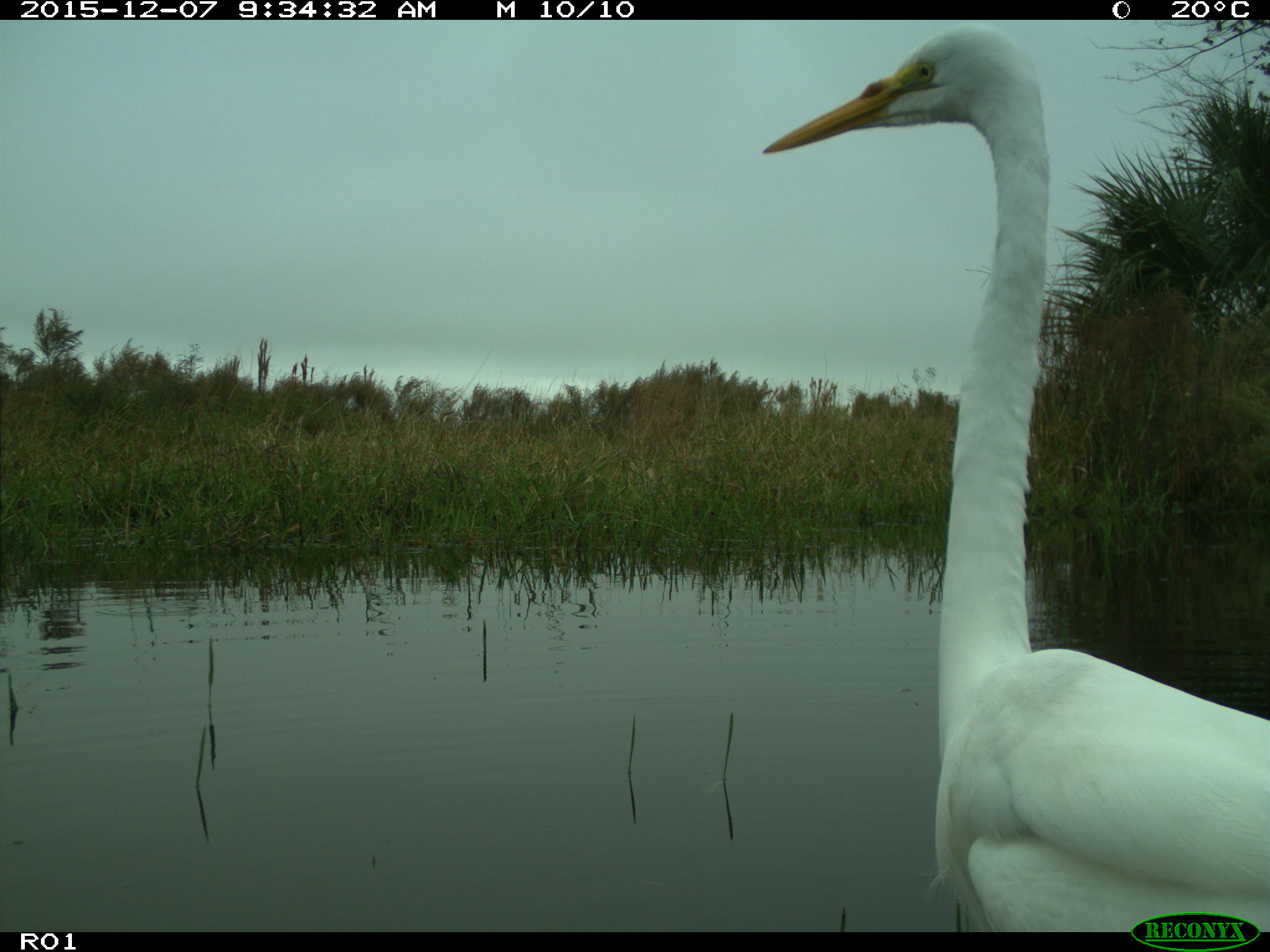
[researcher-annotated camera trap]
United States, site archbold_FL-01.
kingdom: Animalia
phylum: Chordata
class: Aves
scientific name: Aves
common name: birds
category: unidentified bird